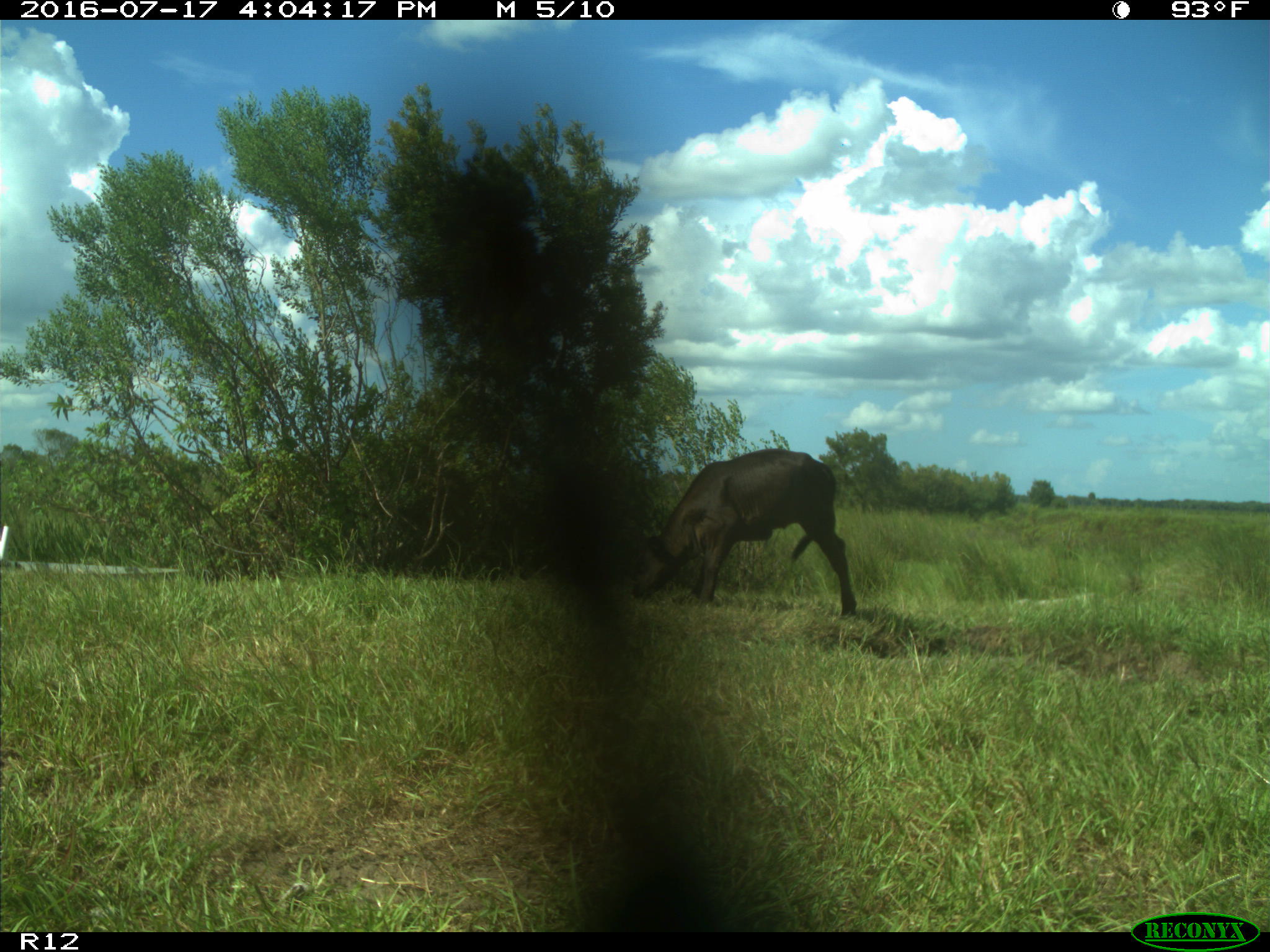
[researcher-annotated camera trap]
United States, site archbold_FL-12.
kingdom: Animalia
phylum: Chordata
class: Mammalia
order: Artiodactyla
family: Bovidae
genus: Bos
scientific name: Bos taurus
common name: domestic cow